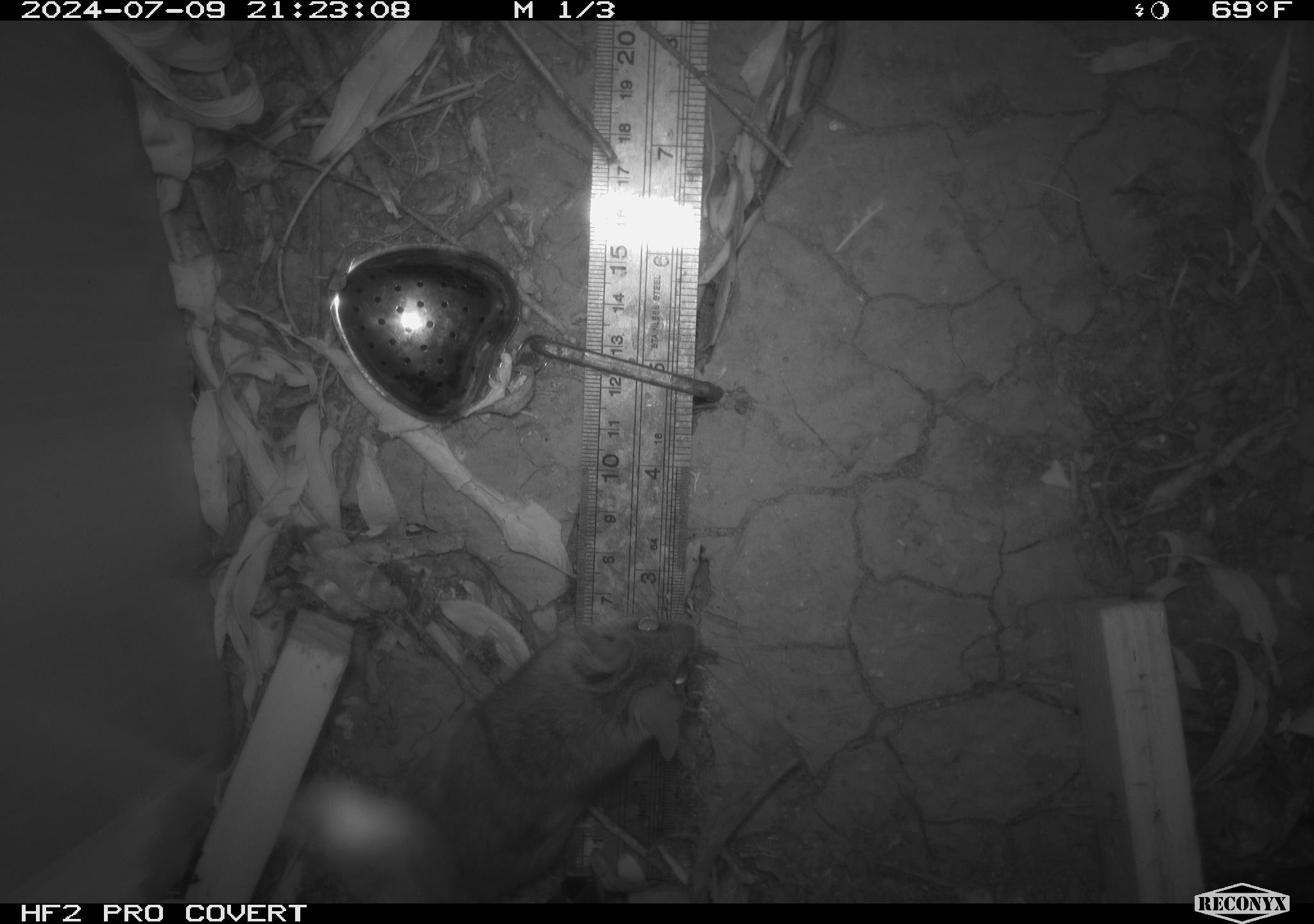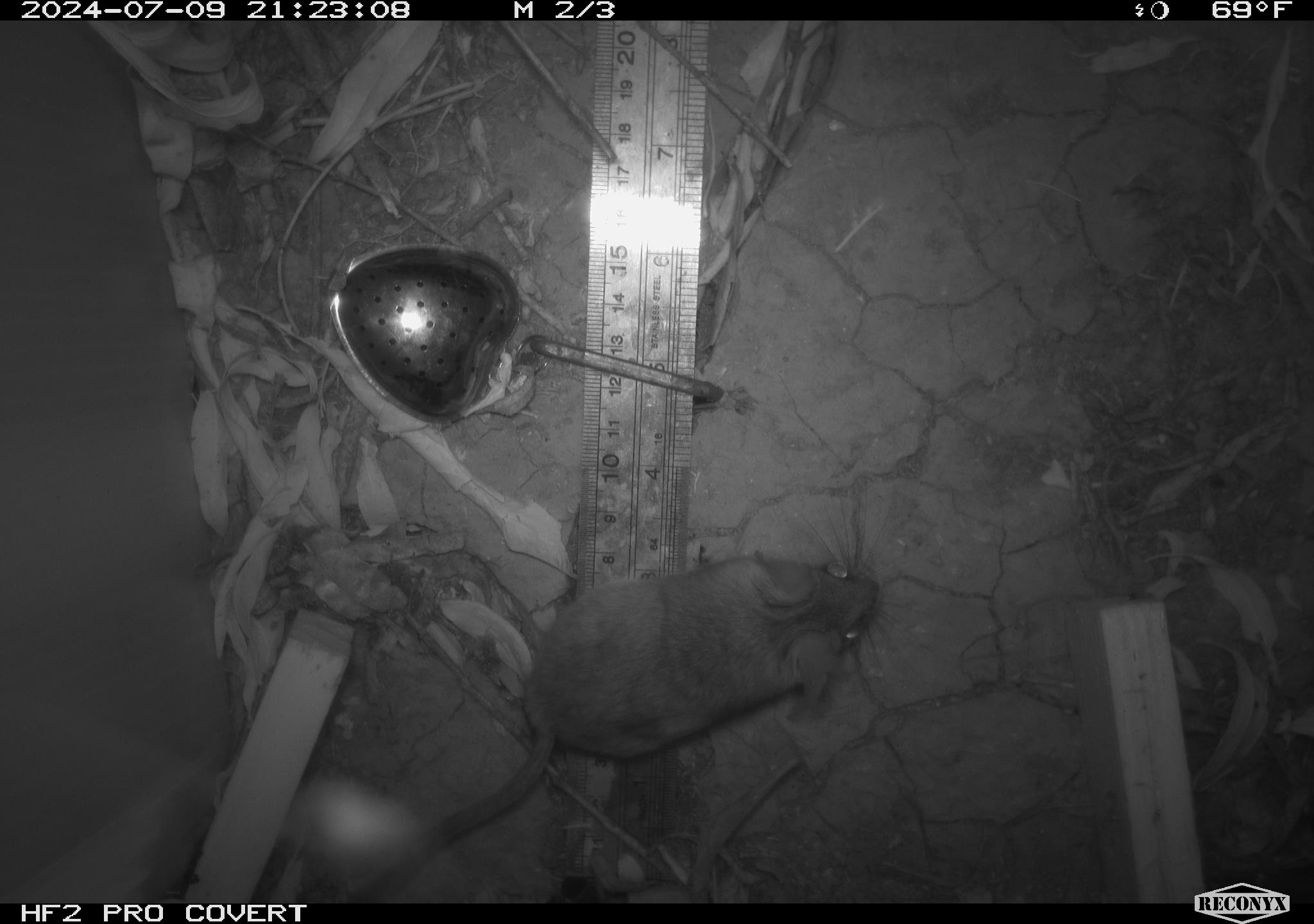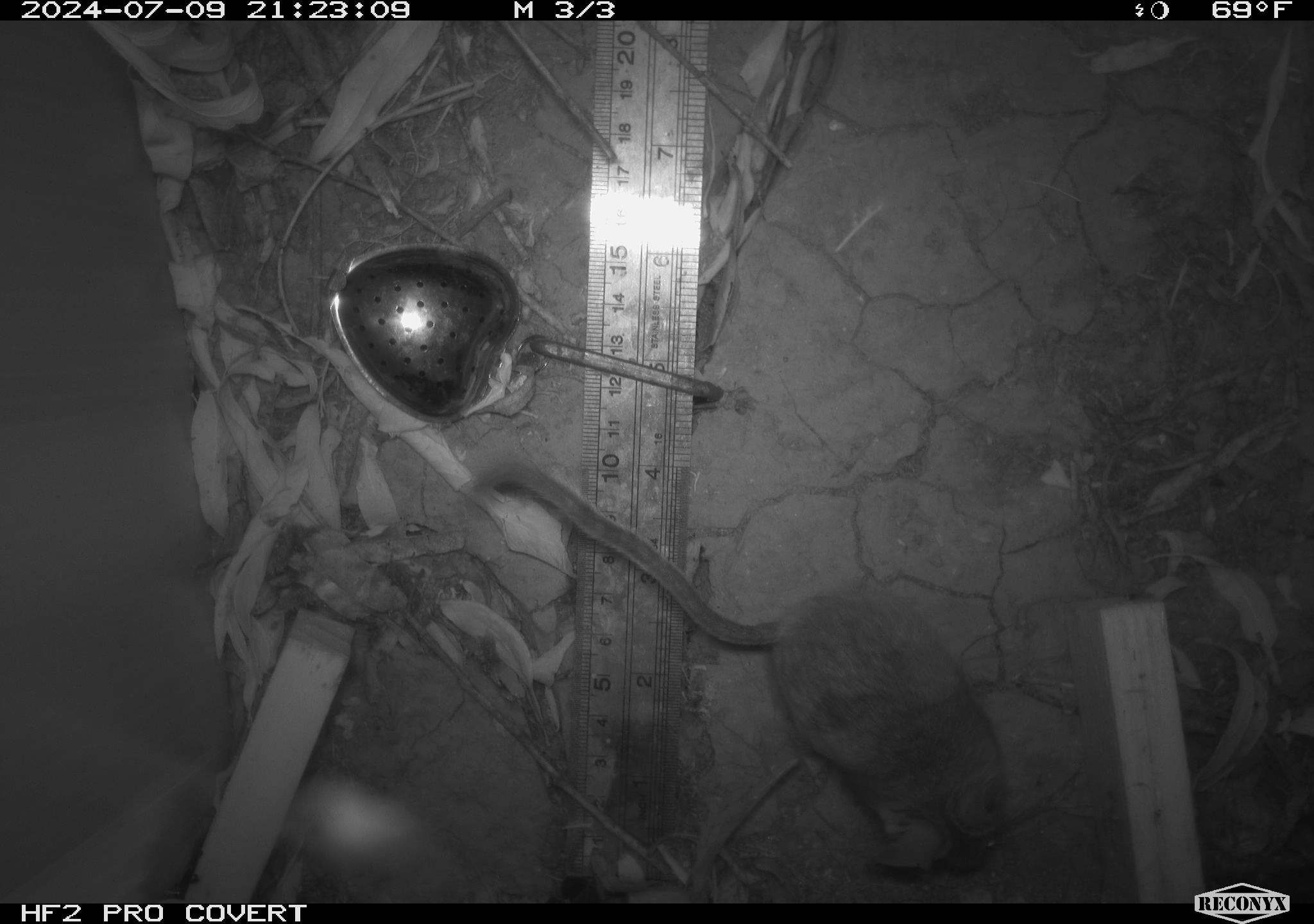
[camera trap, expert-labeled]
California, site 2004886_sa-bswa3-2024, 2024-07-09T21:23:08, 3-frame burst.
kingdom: Animalia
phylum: Chordata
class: Mammalia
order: Rodentia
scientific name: Rodentia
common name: mouse species